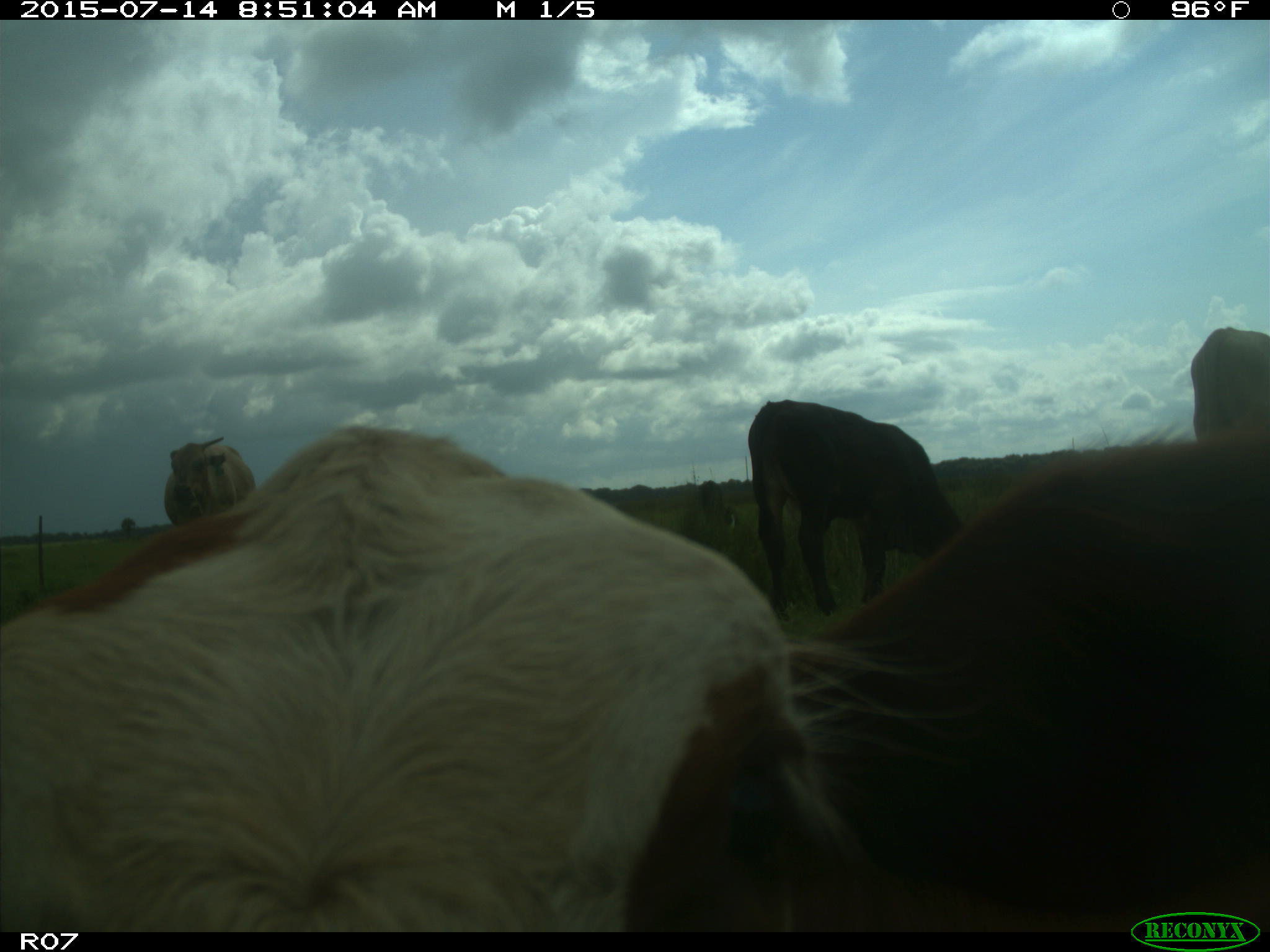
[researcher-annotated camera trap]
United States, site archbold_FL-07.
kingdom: Animalia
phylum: Chordata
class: Mammalia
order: Artiodactyla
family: Bovidae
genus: Bos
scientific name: Bos taurus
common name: domestic cow